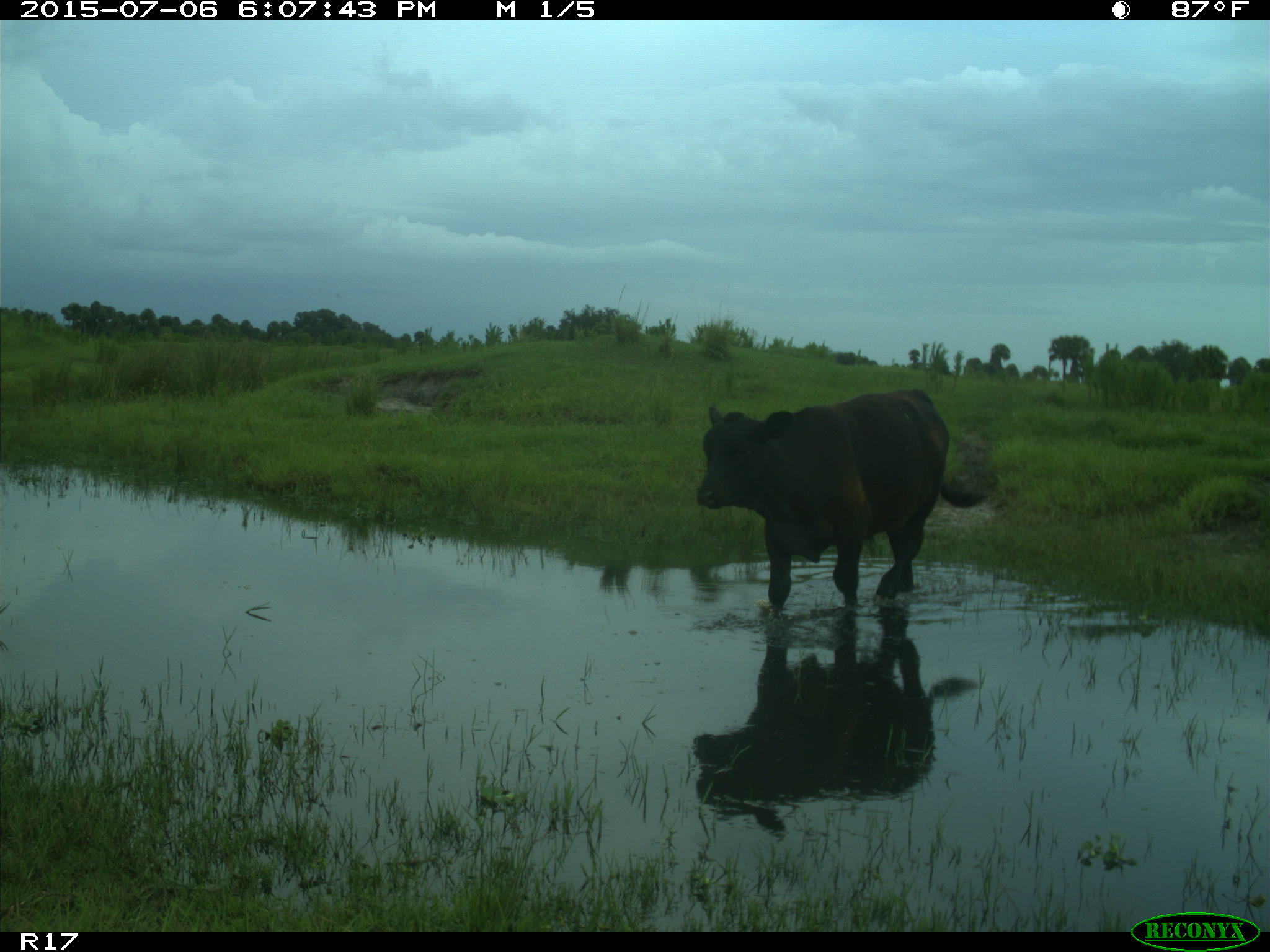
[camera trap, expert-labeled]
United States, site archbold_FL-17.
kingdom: Animalia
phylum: Chordata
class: Mammalia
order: Artiodactyla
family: Bovidae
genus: Bos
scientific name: Bos taurus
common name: domestic cow